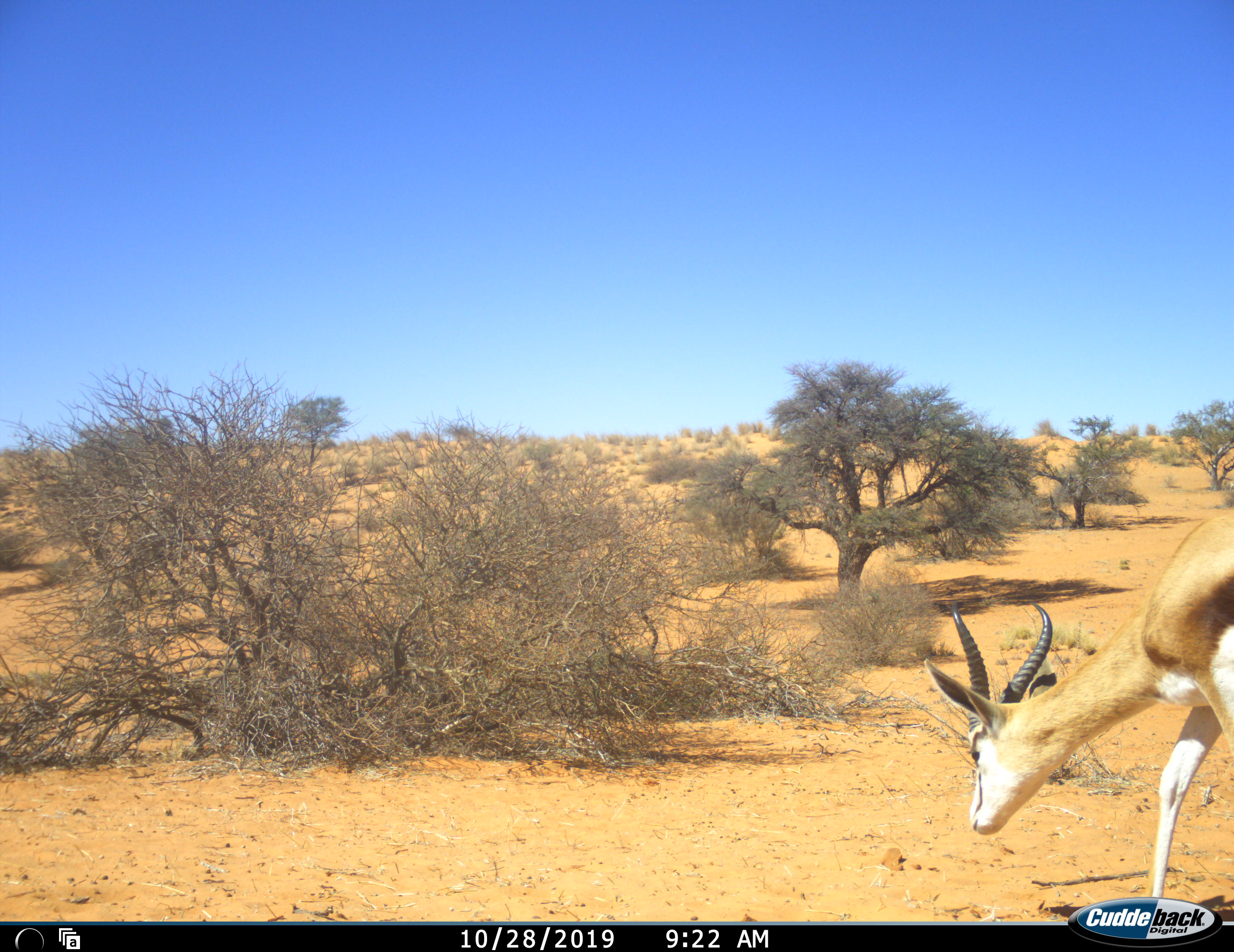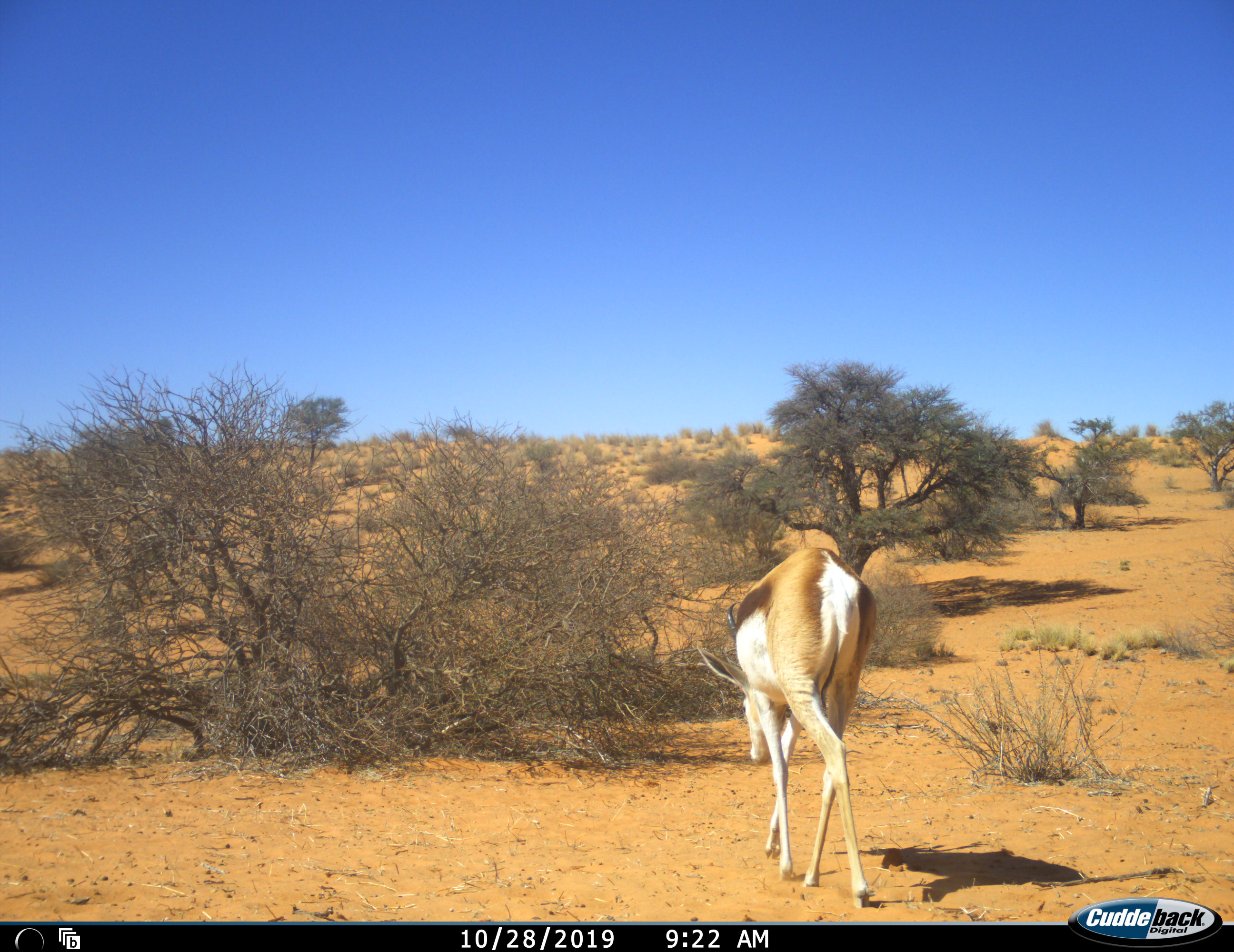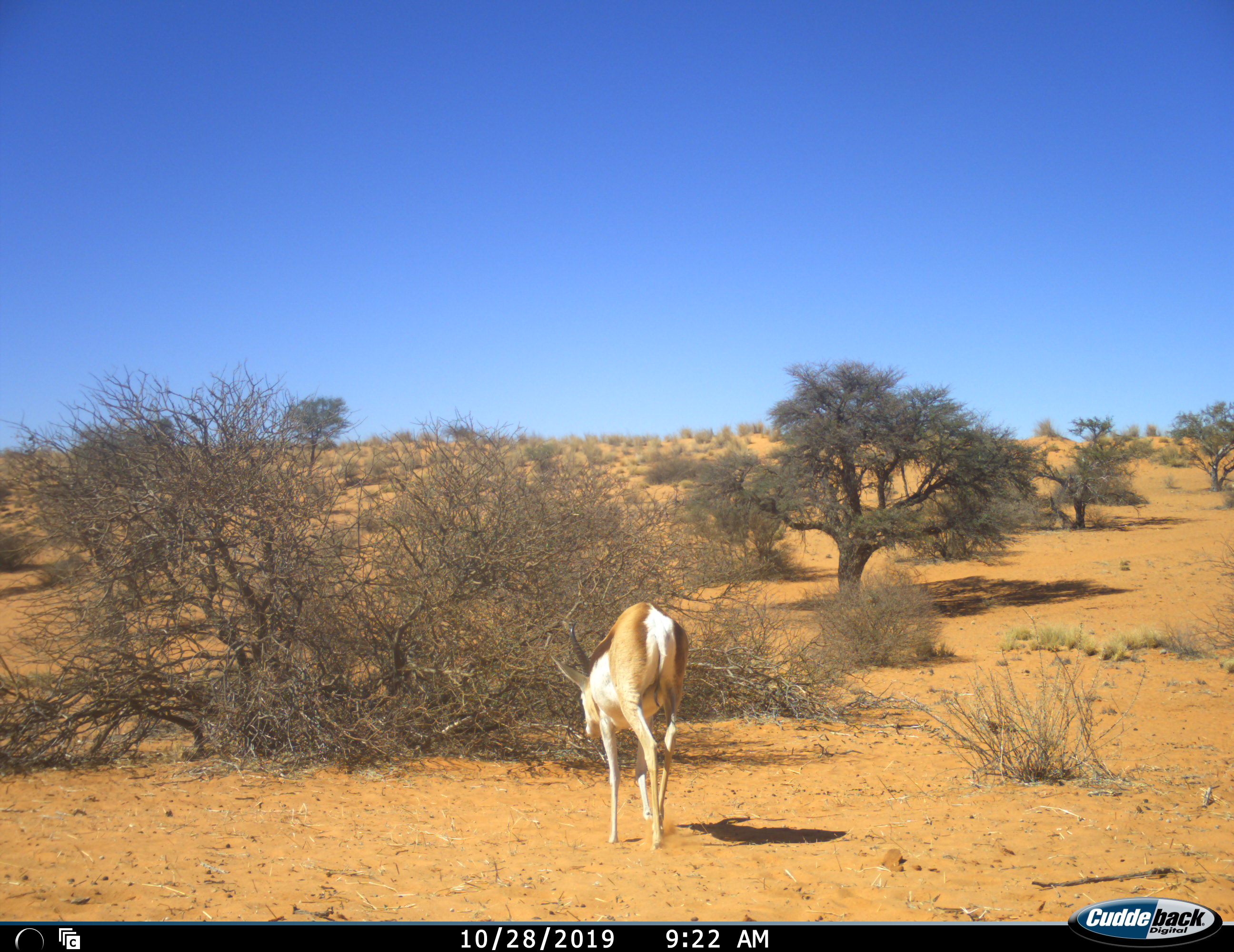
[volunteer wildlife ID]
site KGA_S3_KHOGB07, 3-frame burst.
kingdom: Animalia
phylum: Chordata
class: Mammalia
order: Artiodactyla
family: Bovidae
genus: Antidorcas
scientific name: Antidorcas marsupialis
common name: springbok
Springbok (Antidorcas marsupialis), count 1. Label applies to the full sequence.